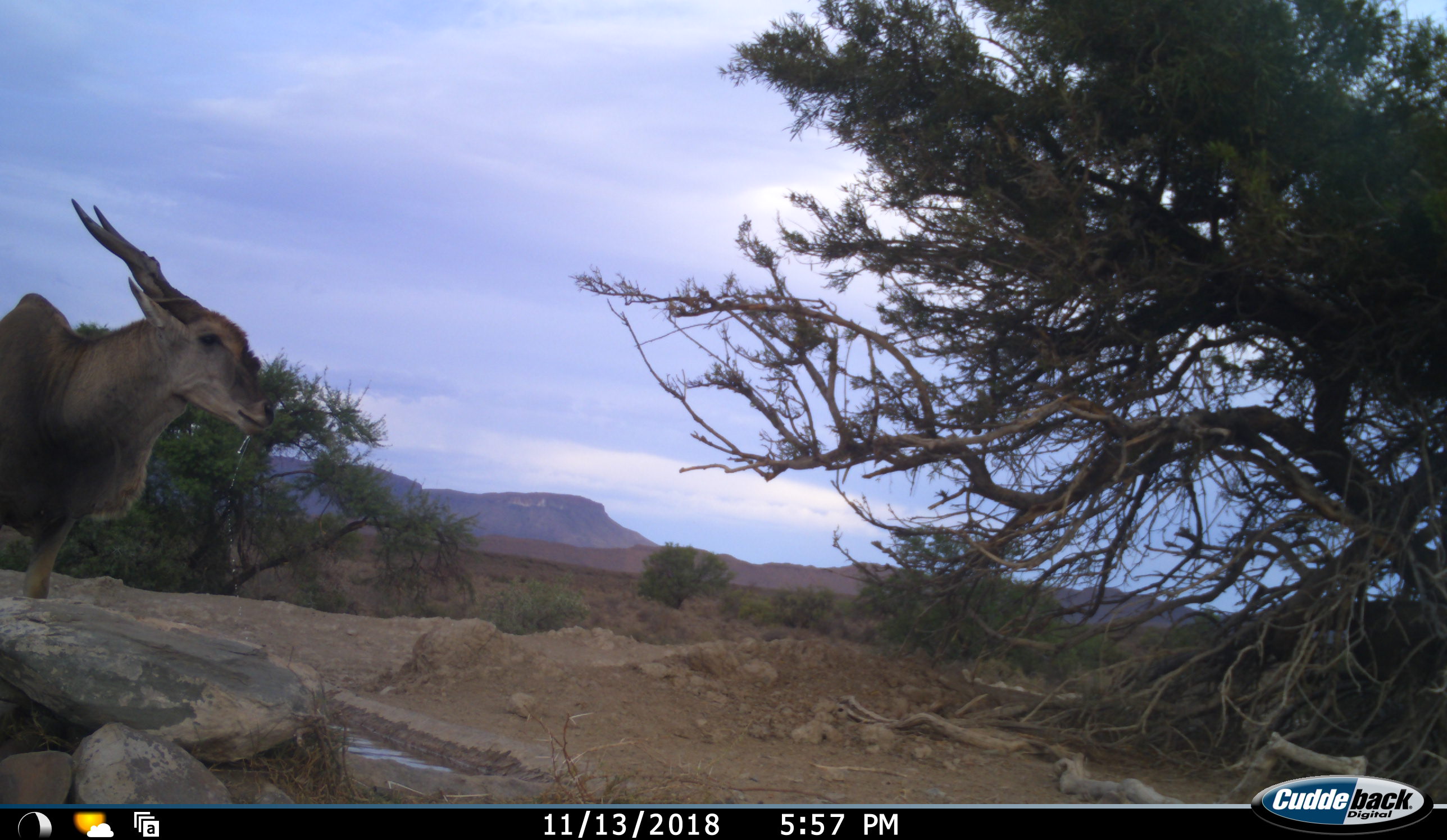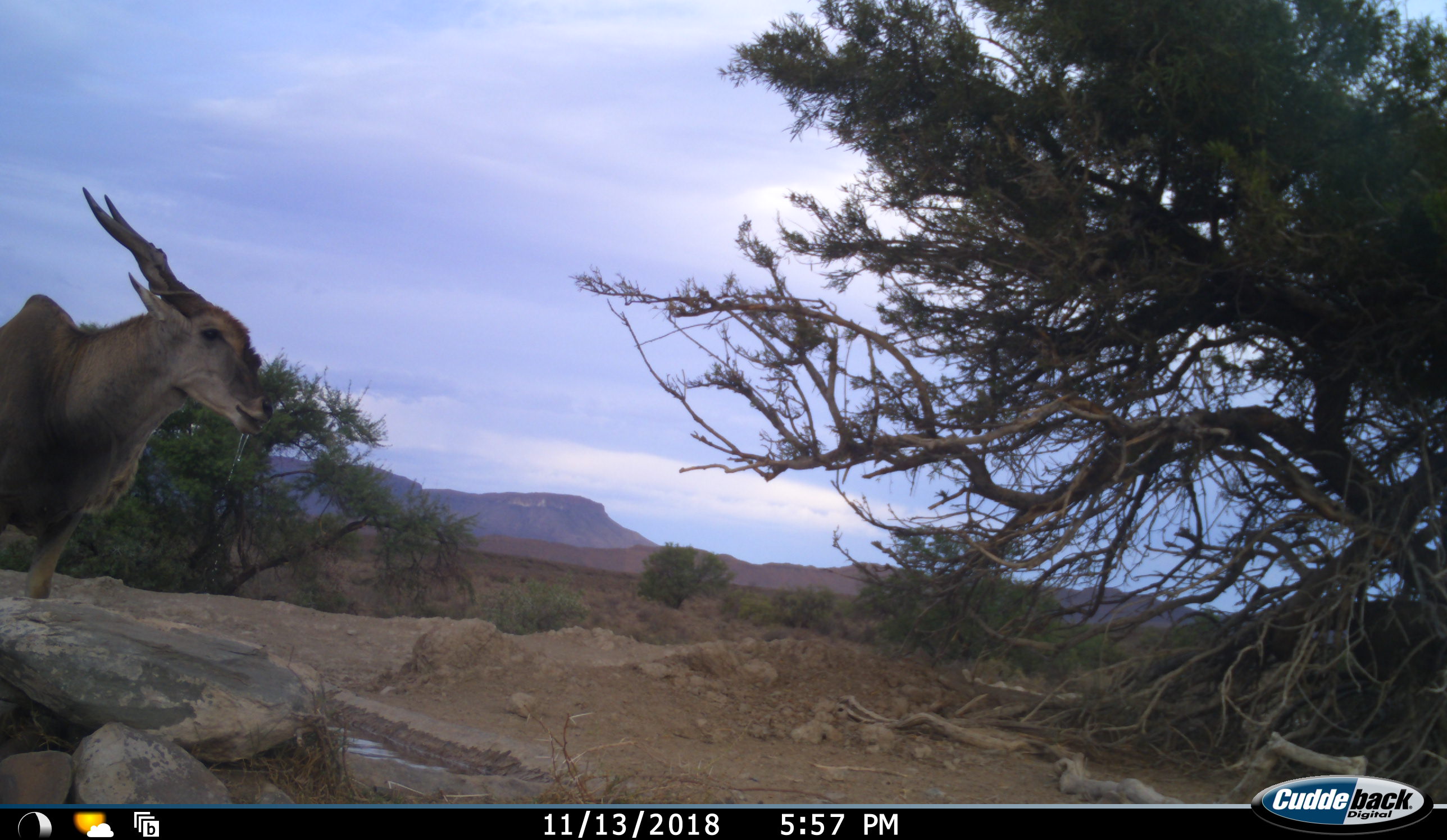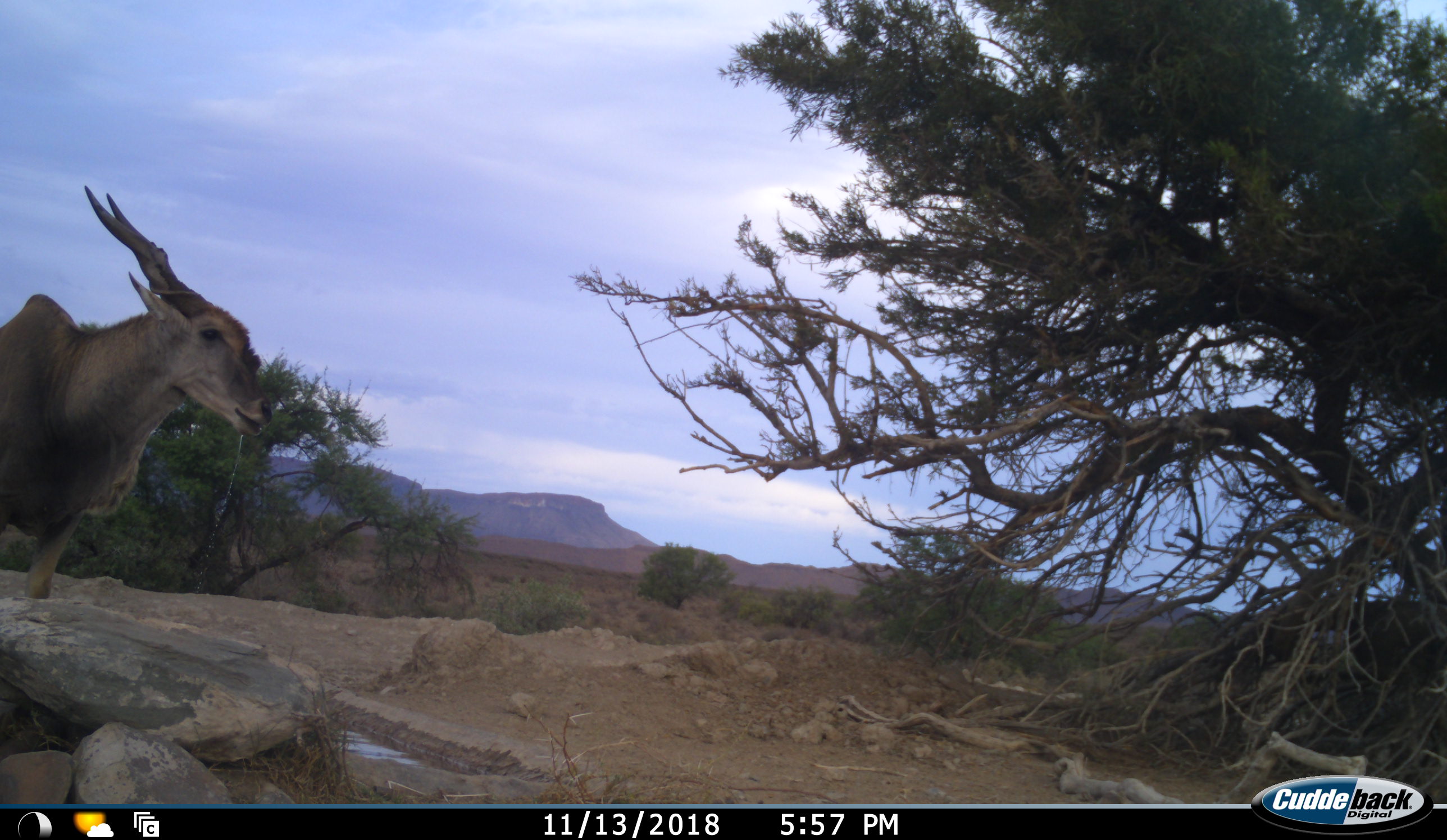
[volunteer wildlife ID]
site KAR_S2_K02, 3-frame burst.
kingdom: Animalia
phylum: Chordata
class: Mammalia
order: Artiodactyla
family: Bovidae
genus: Tragelaphus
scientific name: Tragelaphus oryx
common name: eland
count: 1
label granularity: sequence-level